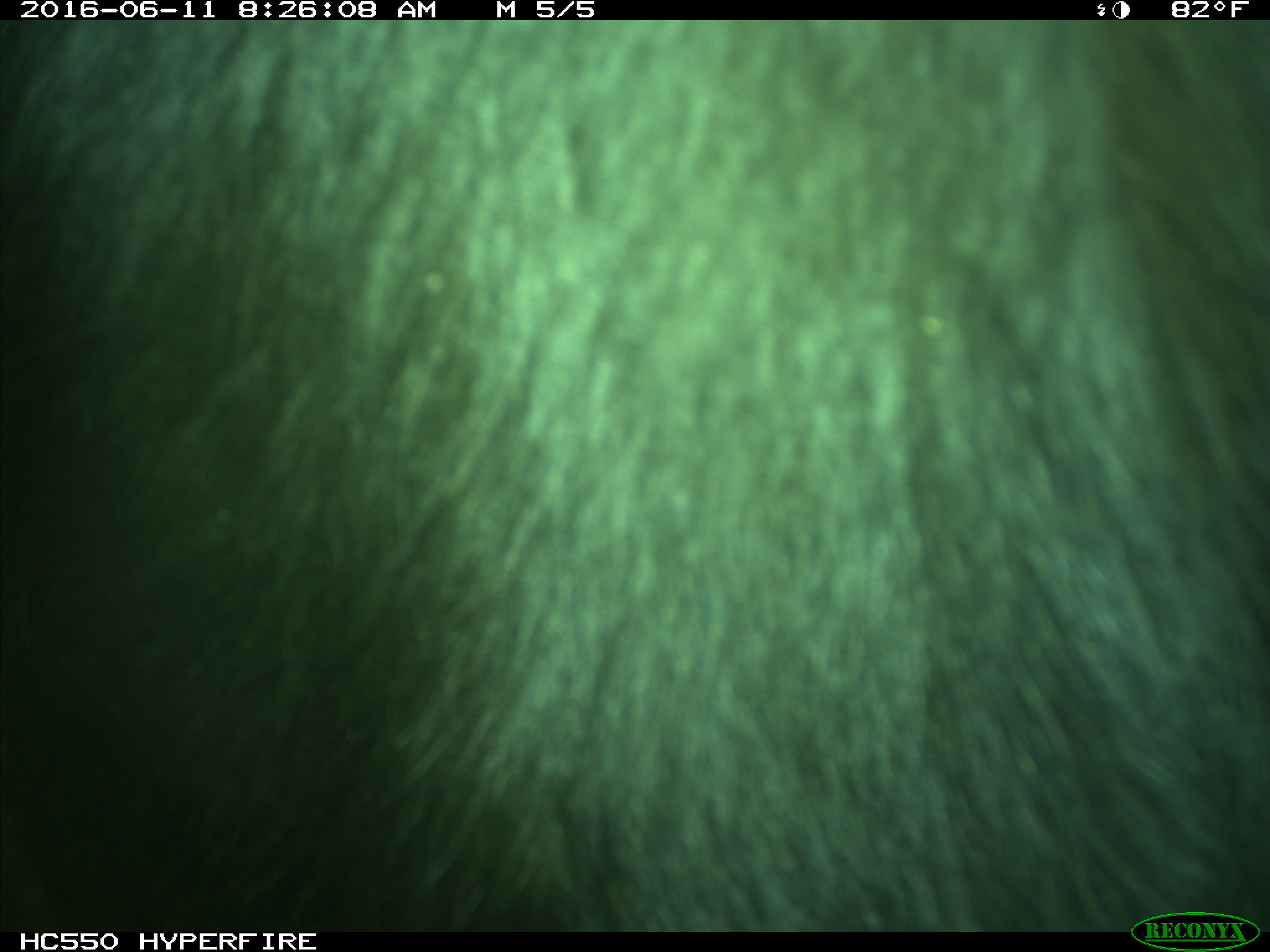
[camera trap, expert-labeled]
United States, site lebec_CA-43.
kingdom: Animalia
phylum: Chordata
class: Mammalia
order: Artiodactyla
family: Bovidae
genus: Bos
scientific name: Bos taurus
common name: domestic cow